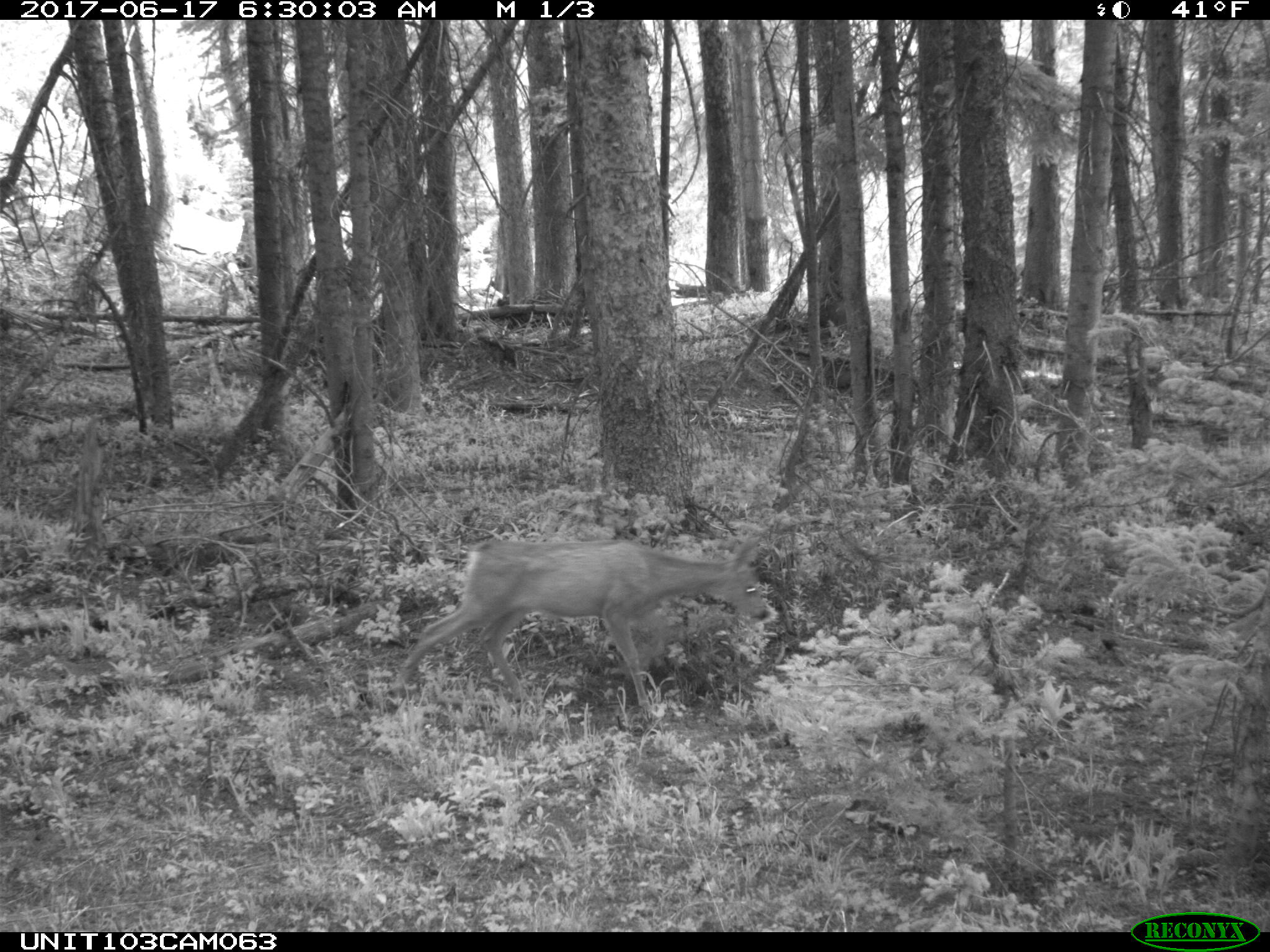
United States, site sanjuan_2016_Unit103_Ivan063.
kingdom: Animalia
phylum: Chordata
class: Mammalia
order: Artiodactyla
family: Cervidae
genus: Odocoileus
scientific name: Odocoileus hemionus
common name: mule deer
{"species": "Odocoileus hemionus (mule deer)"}